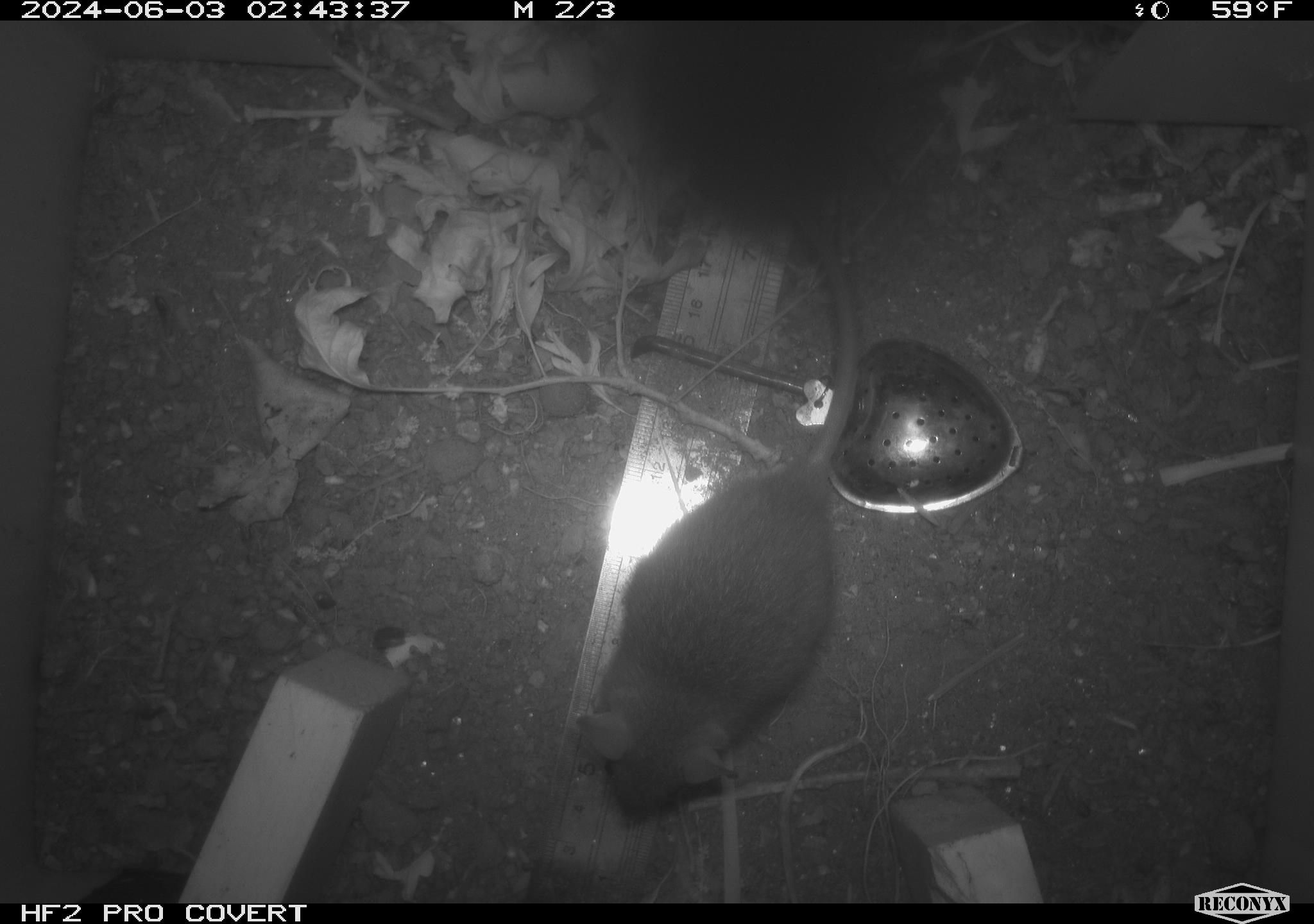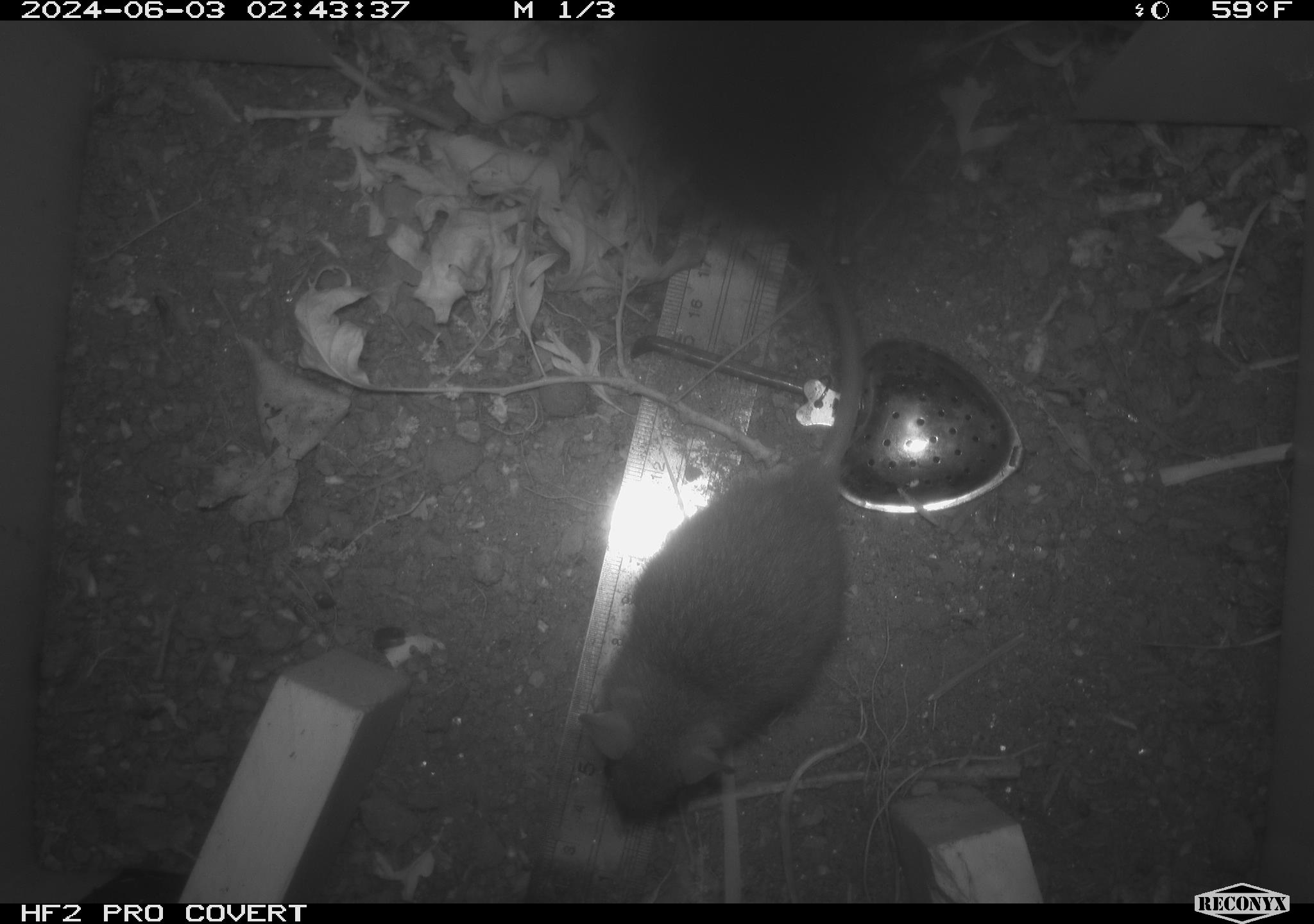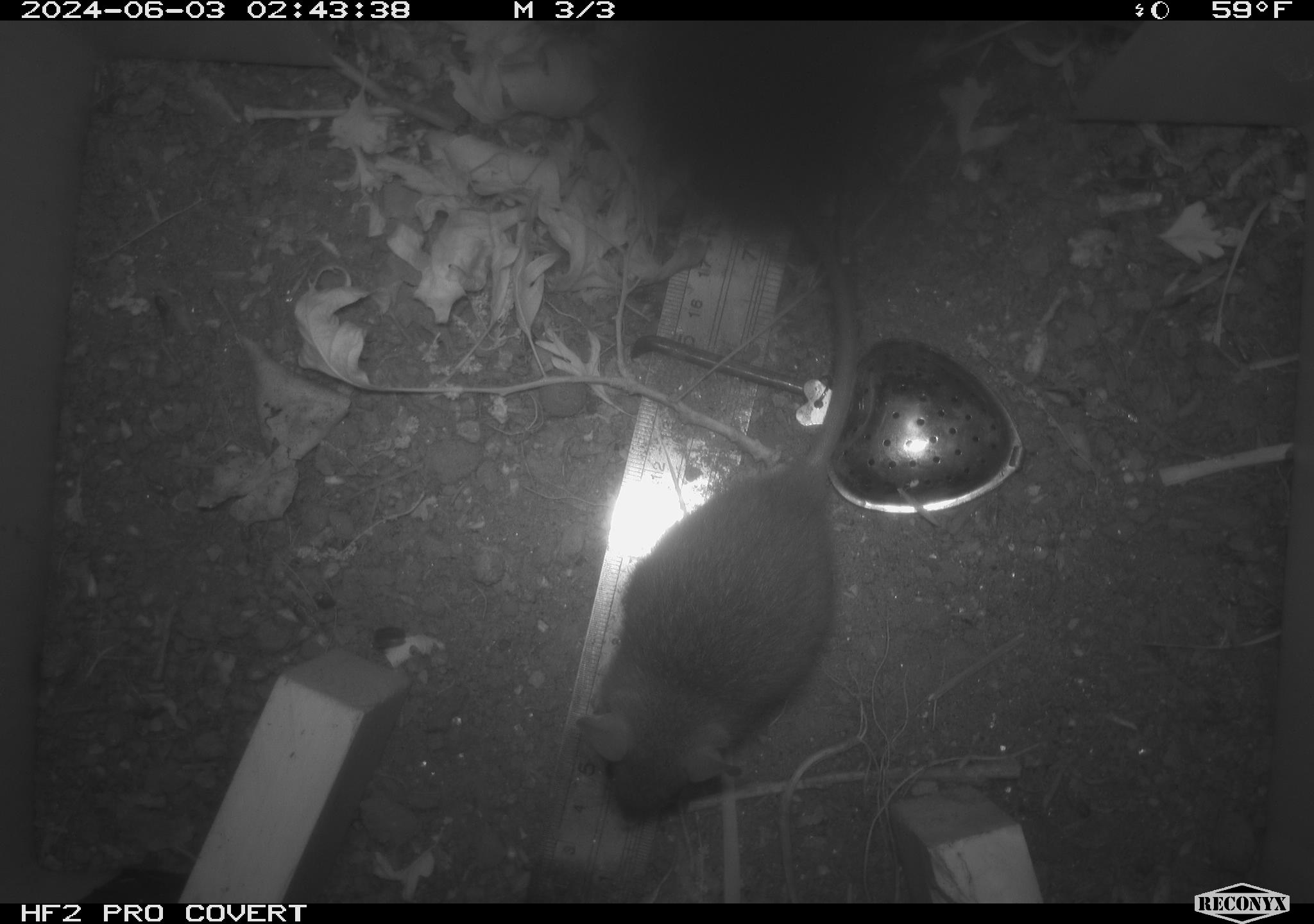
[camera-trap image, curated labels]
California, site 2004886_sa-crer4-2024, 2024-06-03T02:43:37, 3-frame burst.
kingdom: Animalia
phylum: Chordata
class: Mammalia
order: Rodentia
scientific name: Rodentia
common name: mouse species